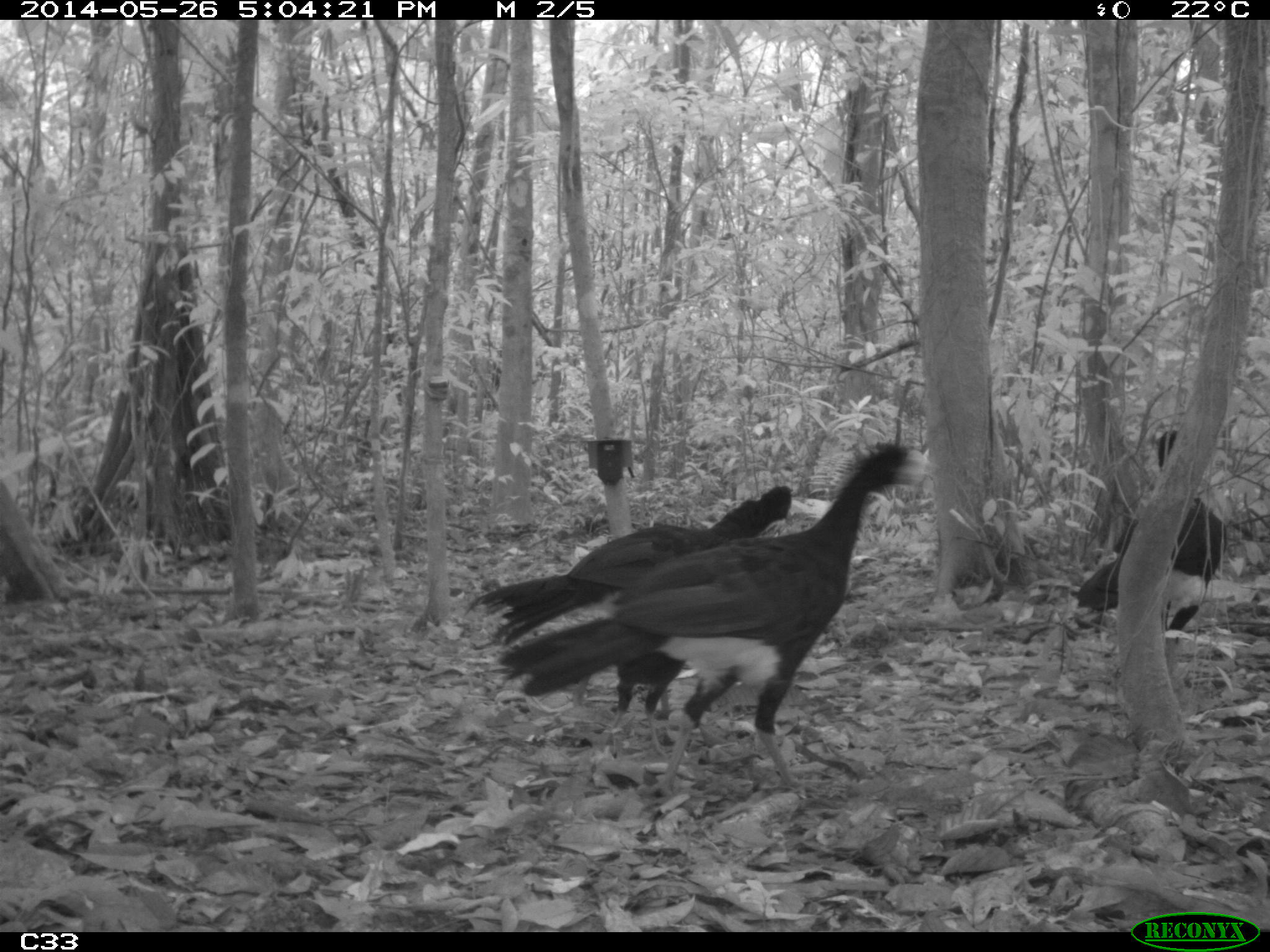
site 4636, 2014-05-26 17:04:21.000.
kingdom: Animalia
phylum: Chordata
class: Aves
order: Galliformes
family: Cracidae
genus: Crax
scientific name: Crax alector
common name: black curassow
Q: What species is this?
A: Crax alector (black curassow).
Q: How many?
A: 4.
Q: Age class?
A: Adult.